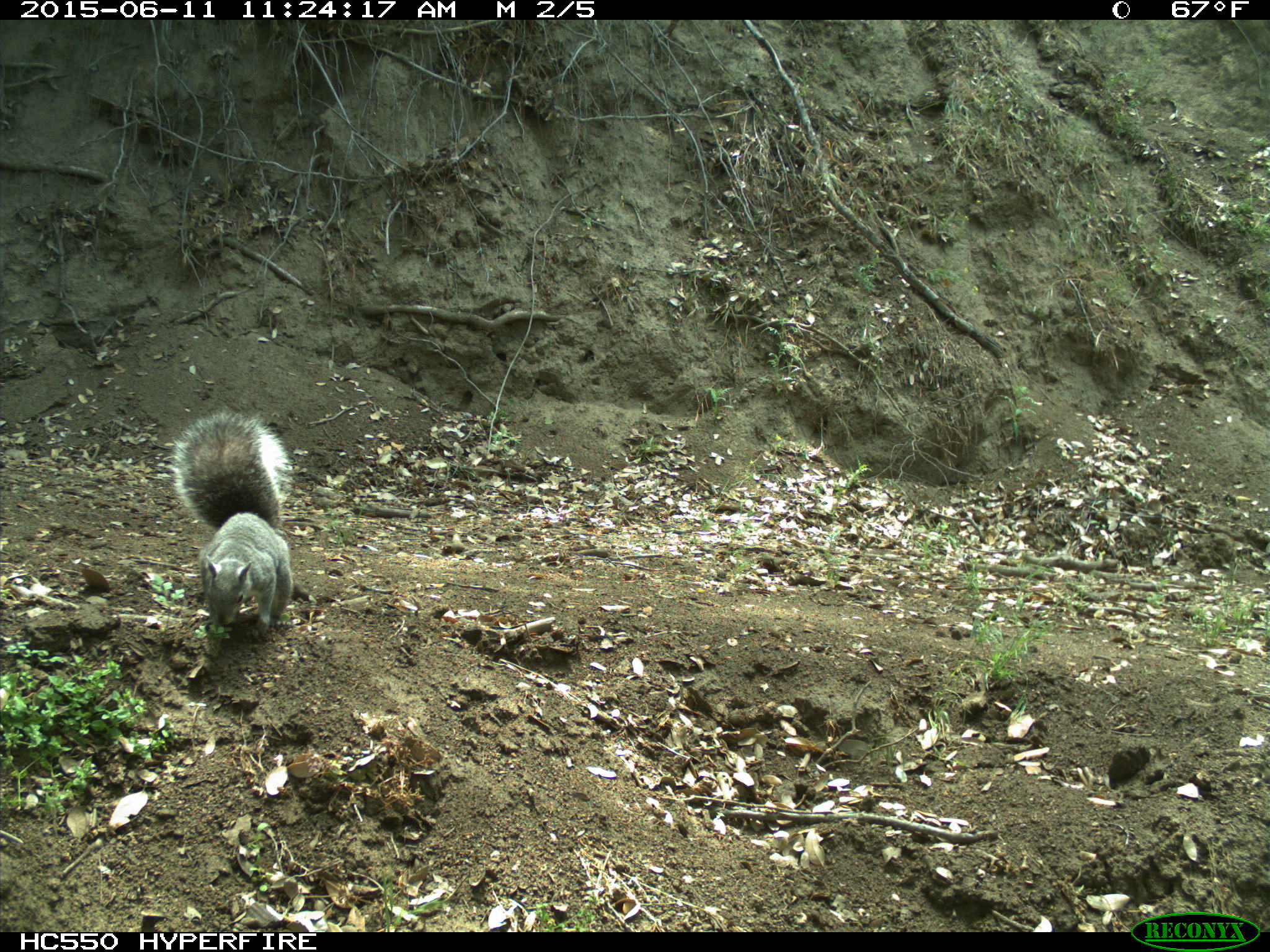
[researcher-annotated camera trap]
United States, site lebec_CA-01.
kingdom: Animalia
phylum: Chordata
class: Mammalia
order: Rodentia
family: Sciuridae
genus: Sciurus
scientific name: Sciurus carolinensis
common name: eastern gray squirrel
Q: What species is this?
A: Sciurus carolinensis (eastern gray squirrel).